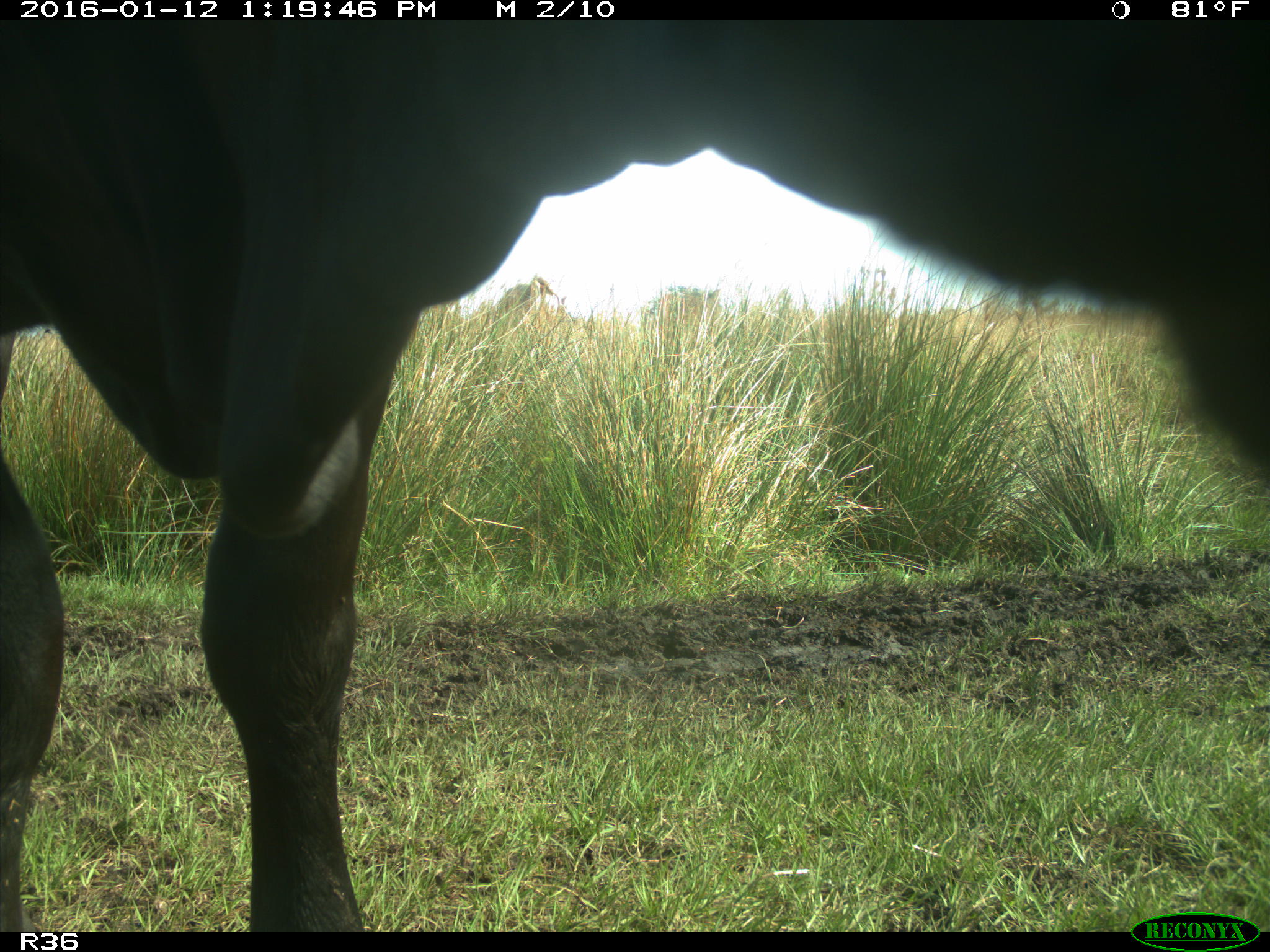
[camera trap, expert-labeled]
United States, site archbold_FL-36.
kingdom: Animalia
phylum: Chordata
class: Mammalia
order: Artiodactyla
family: Bovidae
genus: Bos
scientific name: Bos taurus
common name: domestic cow